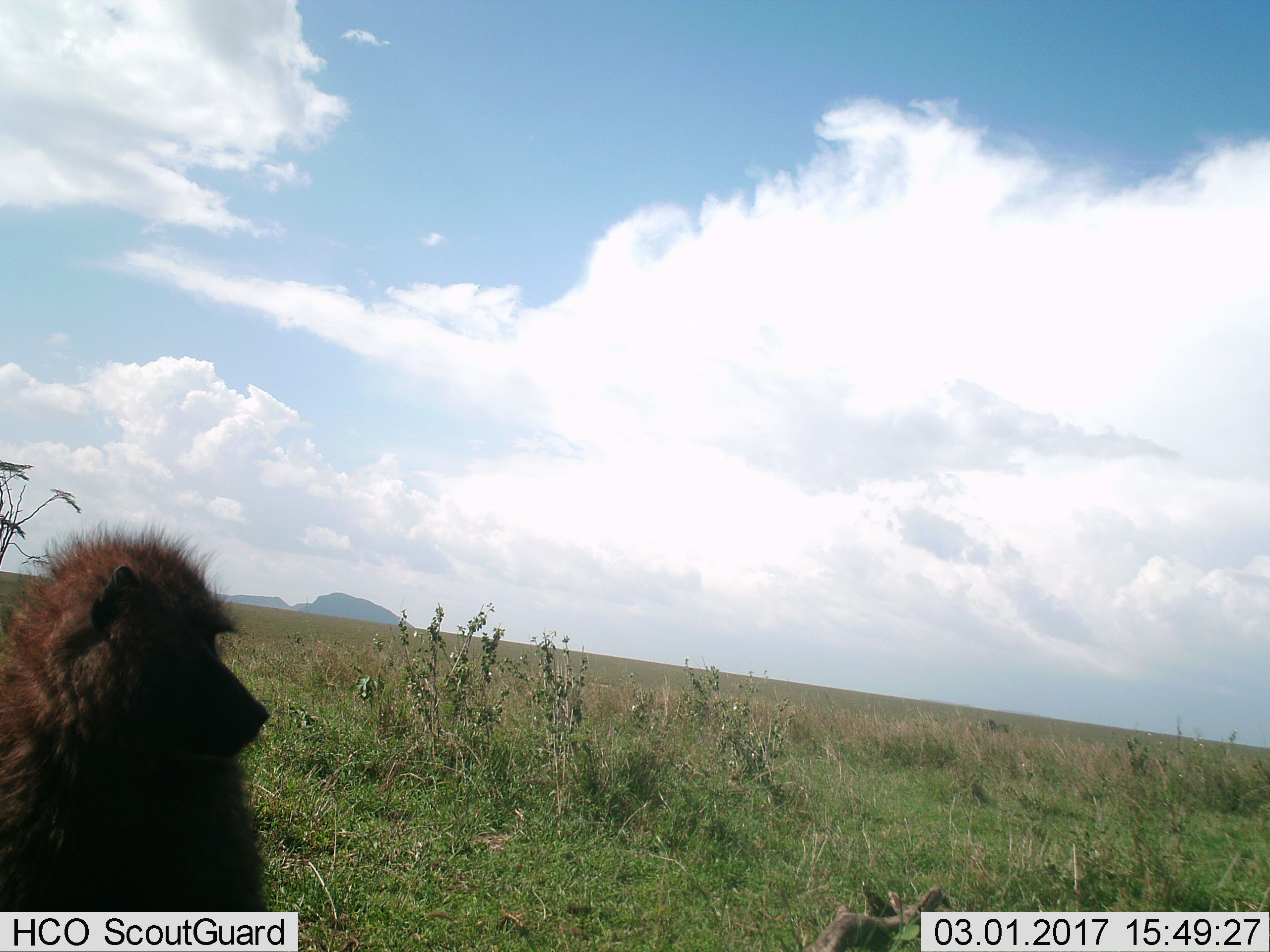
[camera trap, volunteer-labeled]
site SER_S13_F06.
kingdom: Animalia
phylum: Chordata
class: Mammalia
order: Primates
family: Cercopithecidae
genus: Papio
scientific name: Papio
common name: baboon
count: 1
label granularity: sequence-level